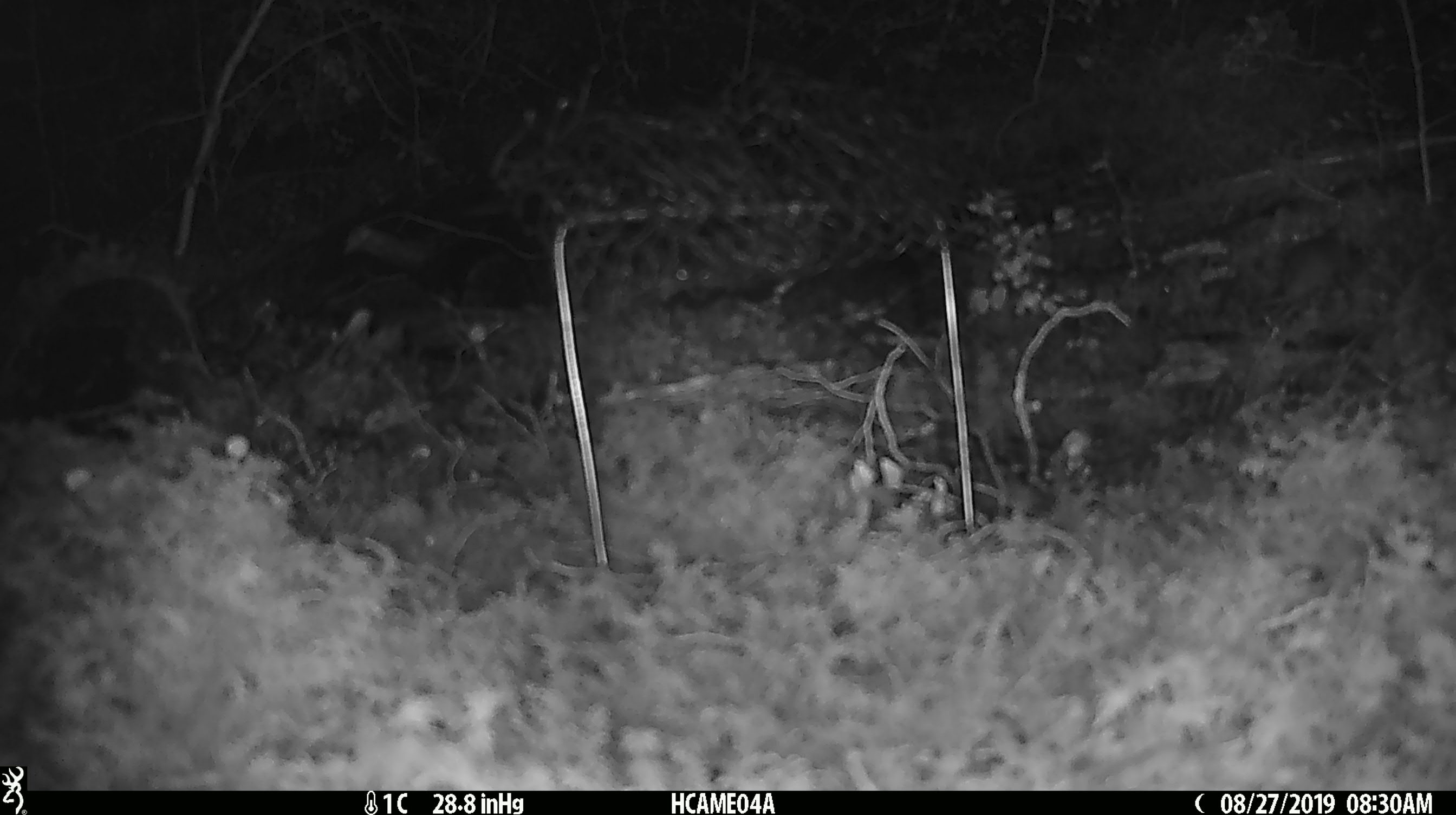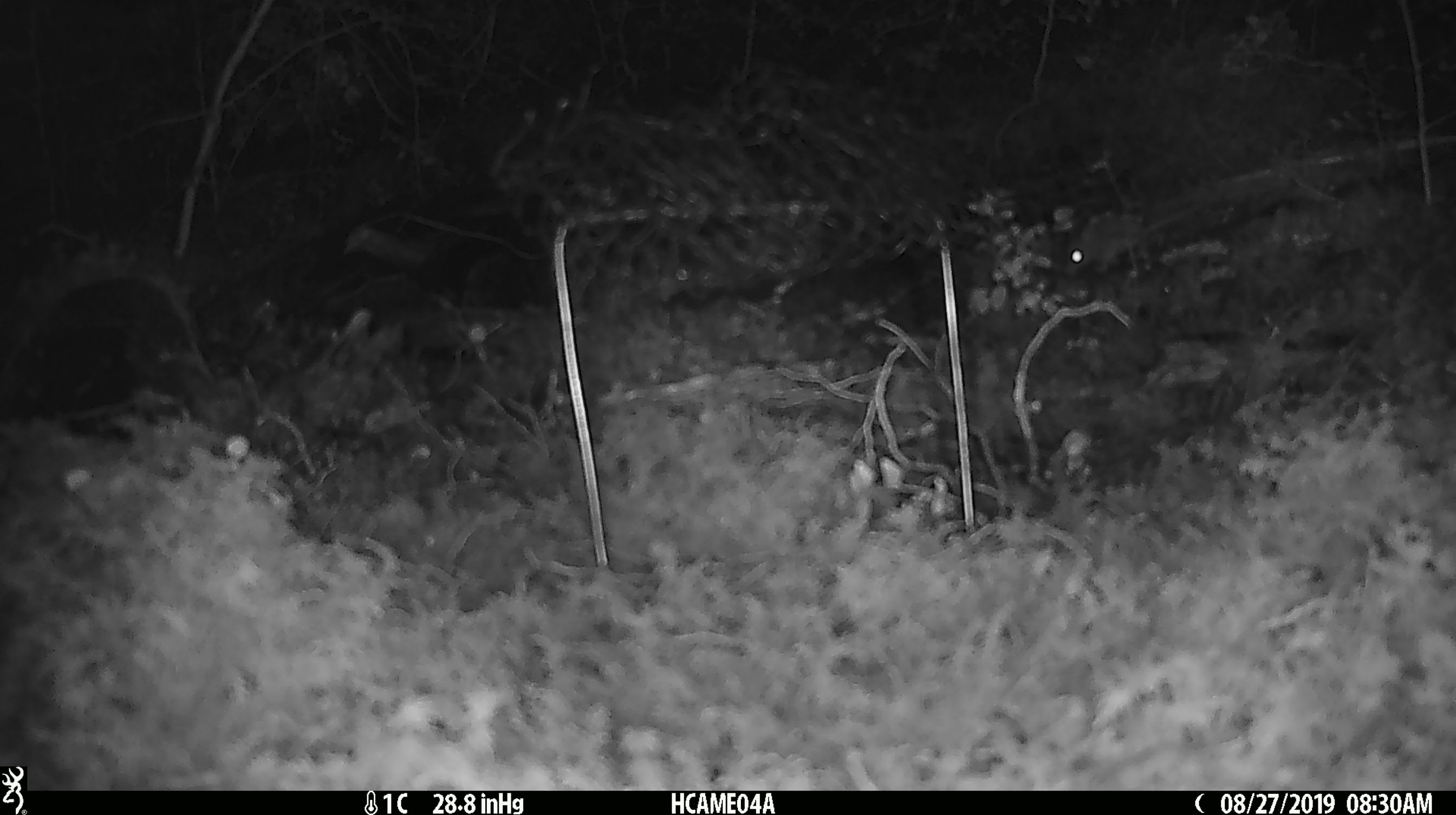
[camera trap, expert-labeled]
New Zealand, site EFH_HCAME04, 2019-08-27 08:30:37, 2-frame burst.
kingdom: Animalia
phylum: Chordata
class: Mammalia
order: Rodentia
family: Muridae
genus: Mus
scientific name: Mus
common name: mouse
Mouse (Mus).